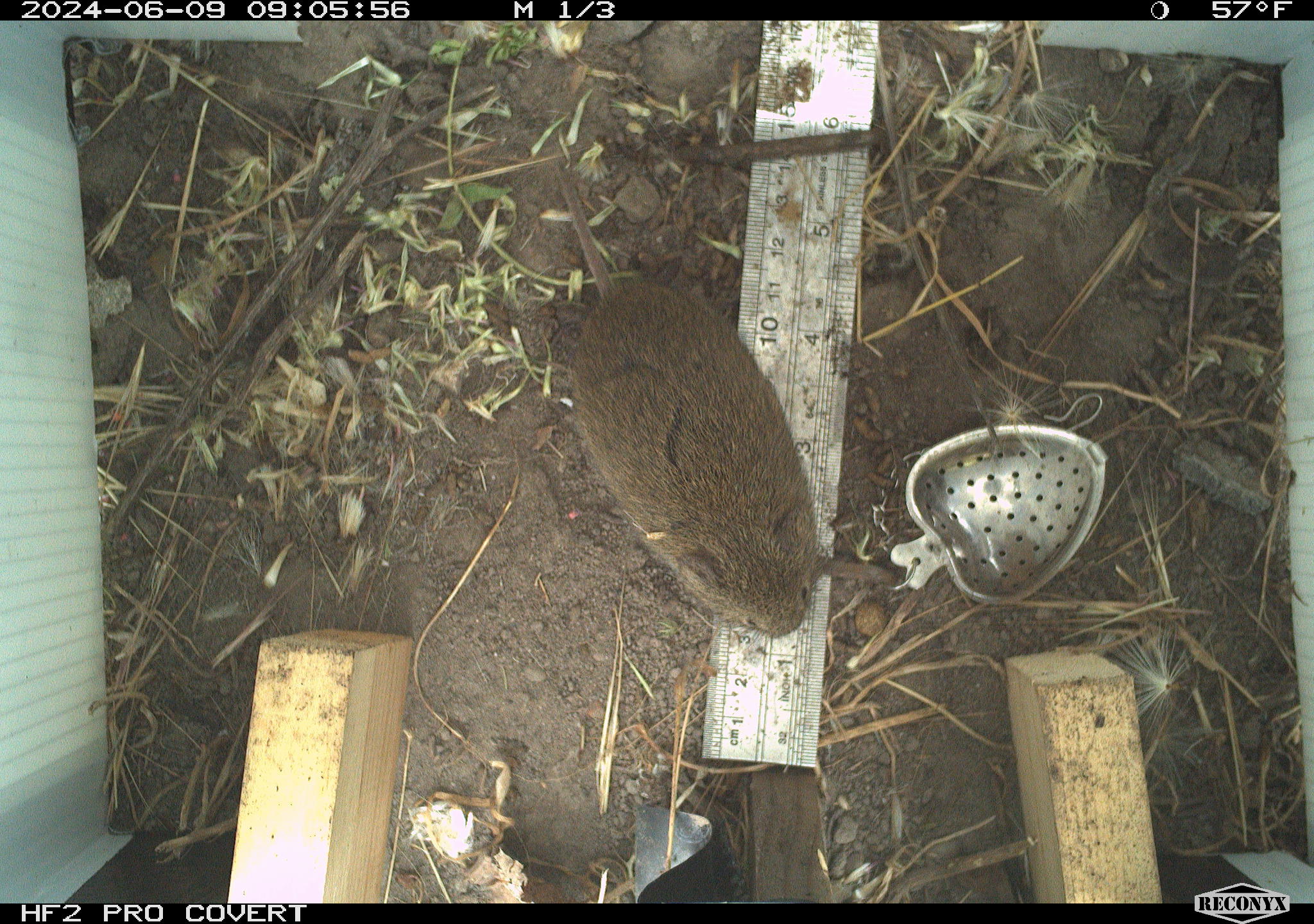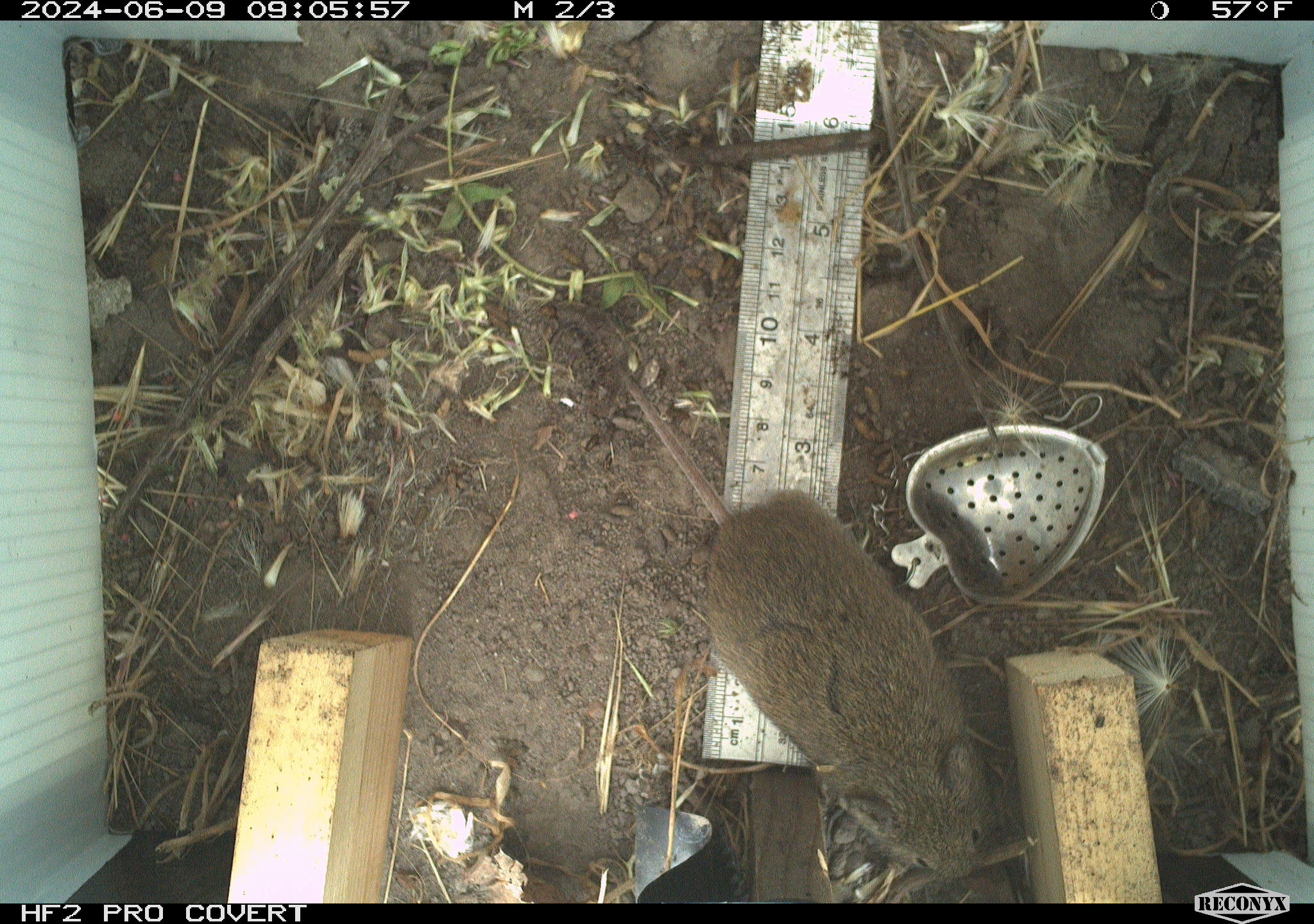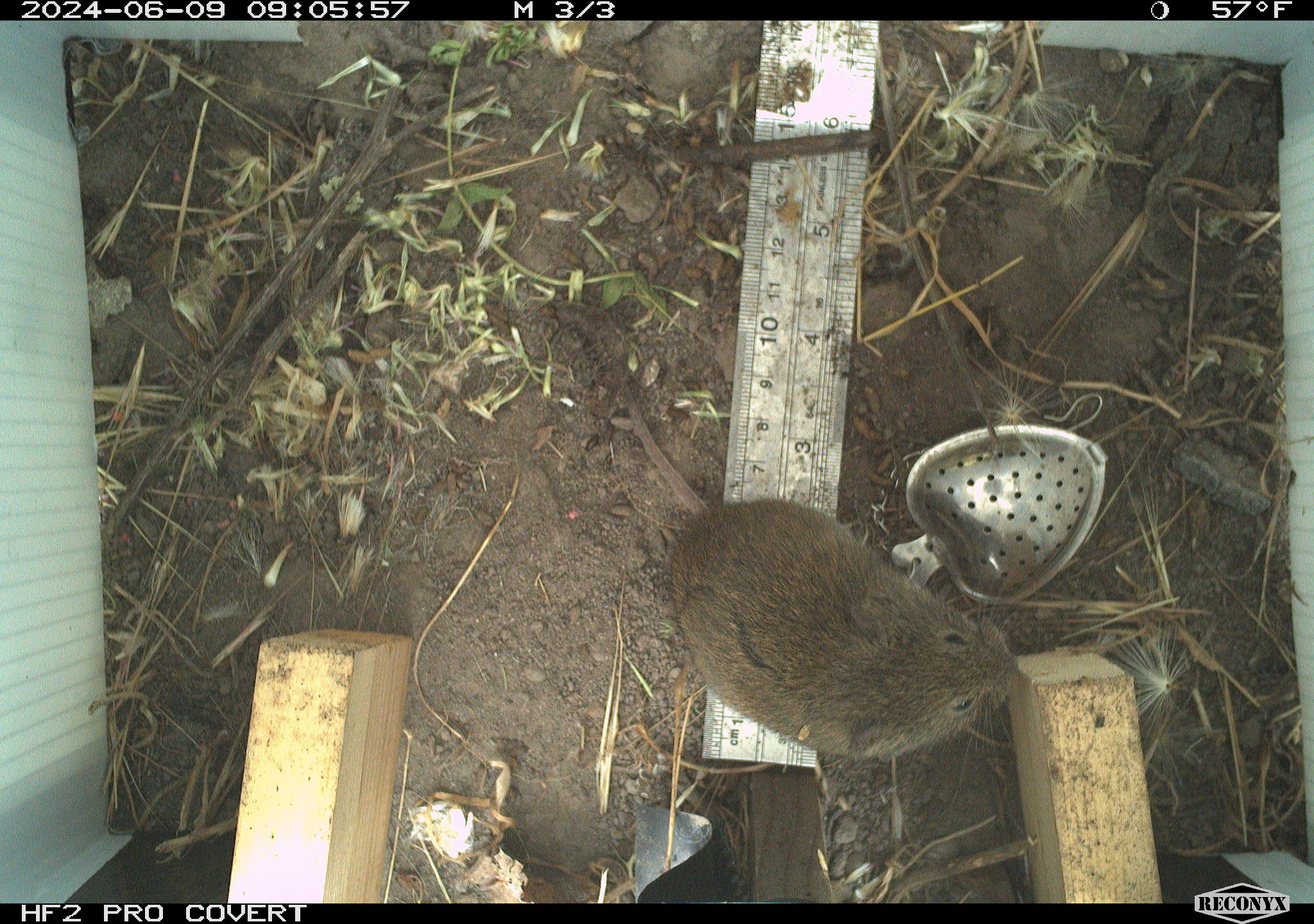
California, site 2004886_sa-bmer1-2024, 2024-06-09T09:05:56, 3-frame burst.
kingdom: Animalia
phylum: Chordata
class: Mammalia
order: Rodentia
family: Cricetidae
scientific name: Arvicolinae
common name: voles, lemmings, and muskrats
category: arvicolinae subfamily